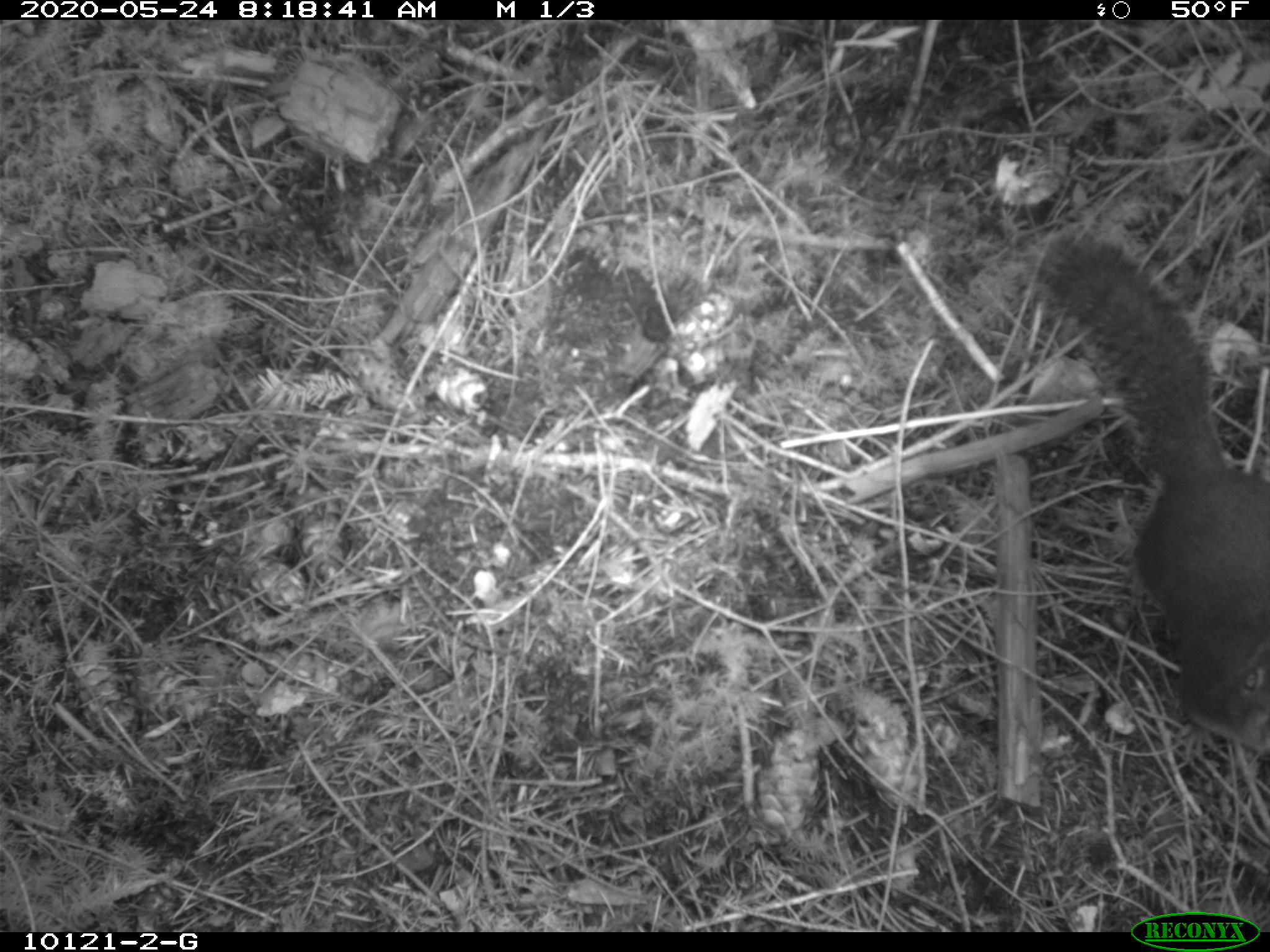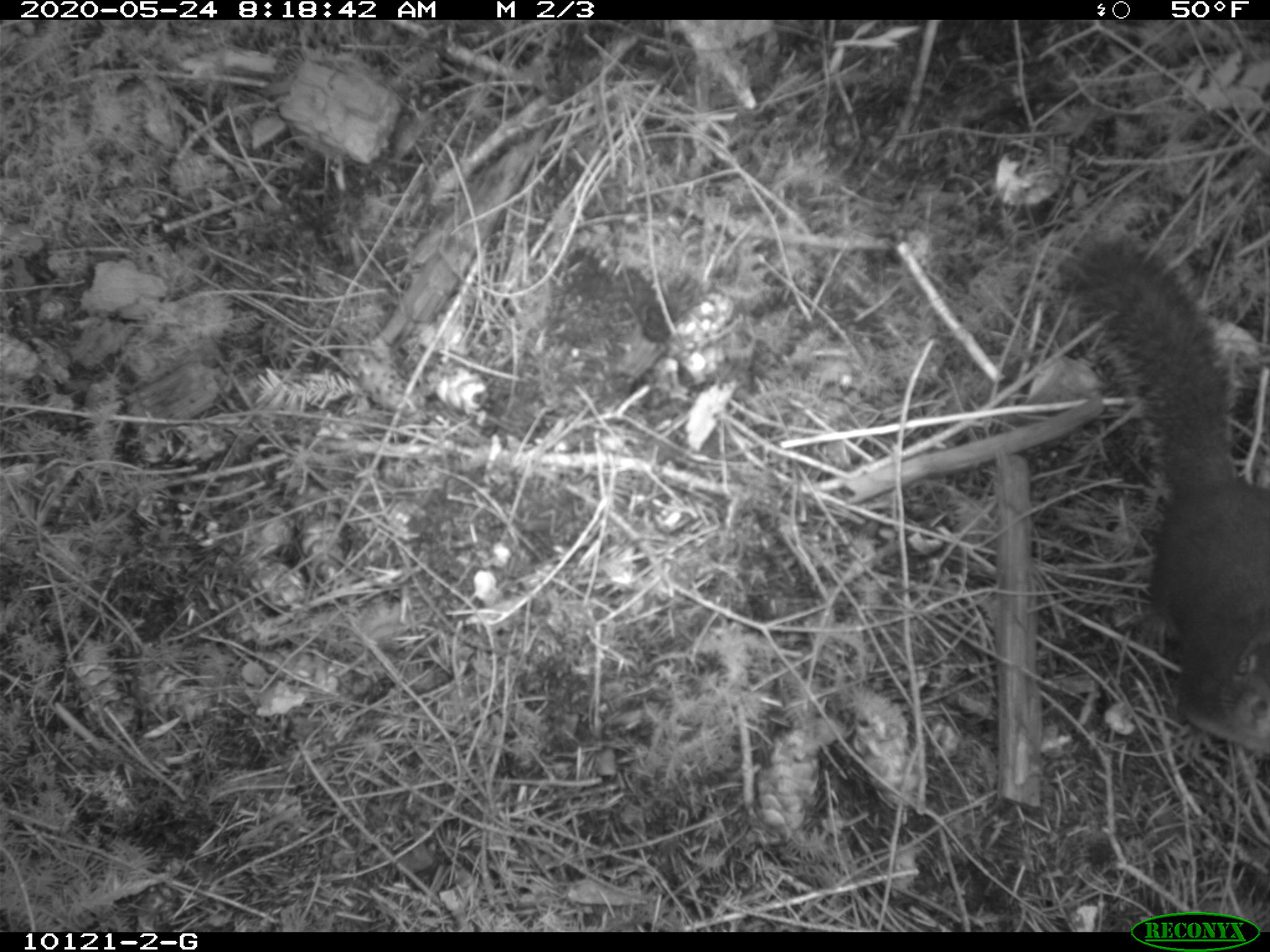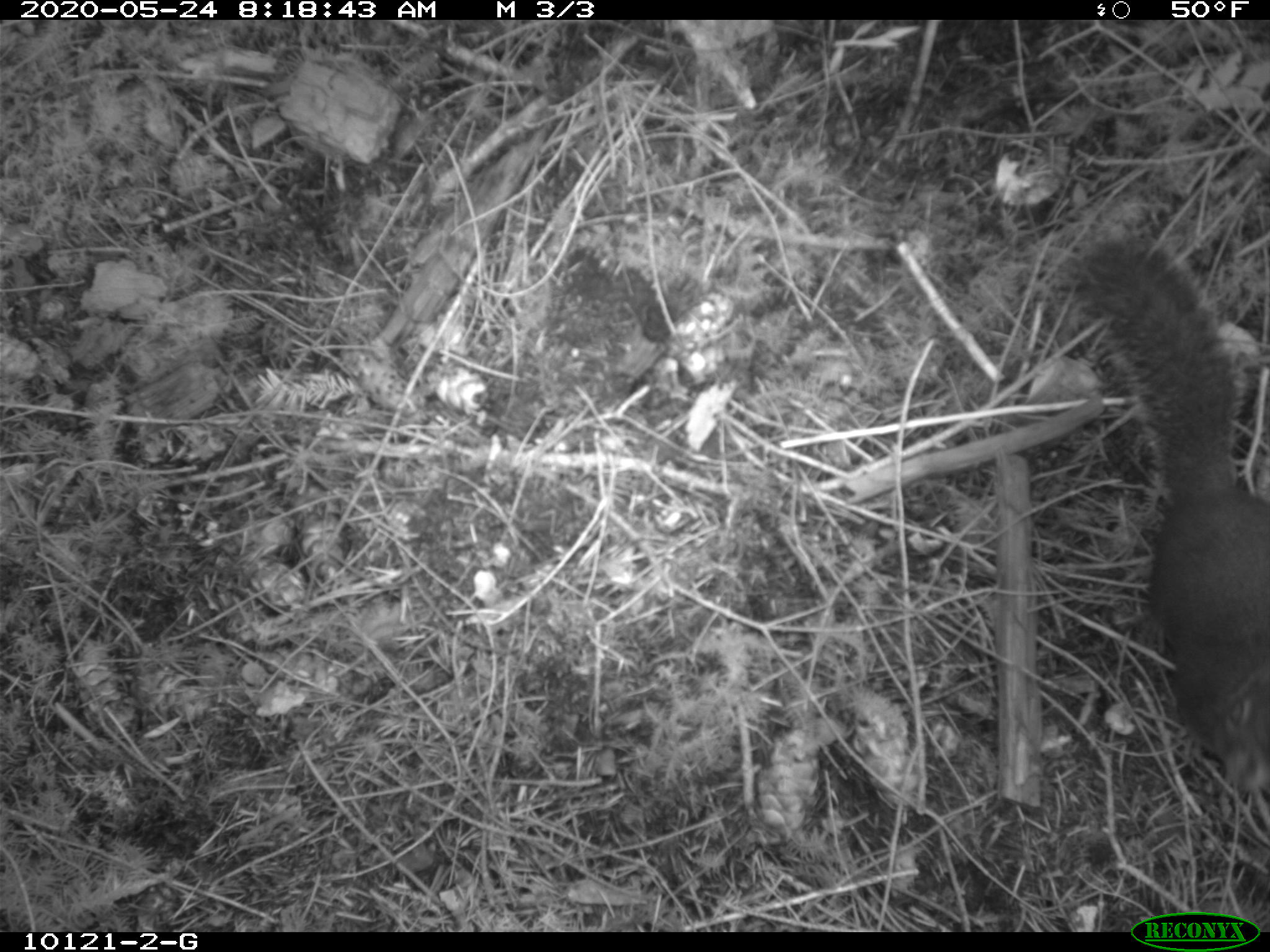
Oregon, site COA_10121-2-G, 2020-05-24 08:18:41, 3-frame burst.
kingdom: Animalia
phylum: Chordata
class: Mammalia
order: Rodentia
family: Sciuridae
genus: Tamiasciurus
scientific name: Tamiasciurus douglasii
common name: douglas squirrel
Douglas squirrel (Tamiasciurus douglasii).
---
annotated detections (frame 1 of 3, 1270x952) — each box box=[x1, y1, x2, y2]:
douglas squirrel: box=[1039, 240, 1263, 738]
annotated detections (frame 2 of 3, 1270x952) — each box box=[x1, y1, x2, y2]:
douglas squirrel: box=[1068, 241, 1263, 751]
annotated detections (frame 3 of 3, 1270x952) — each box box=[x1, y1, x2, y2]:
douglas squirrel: box=[1077, 243, 1263, 800]